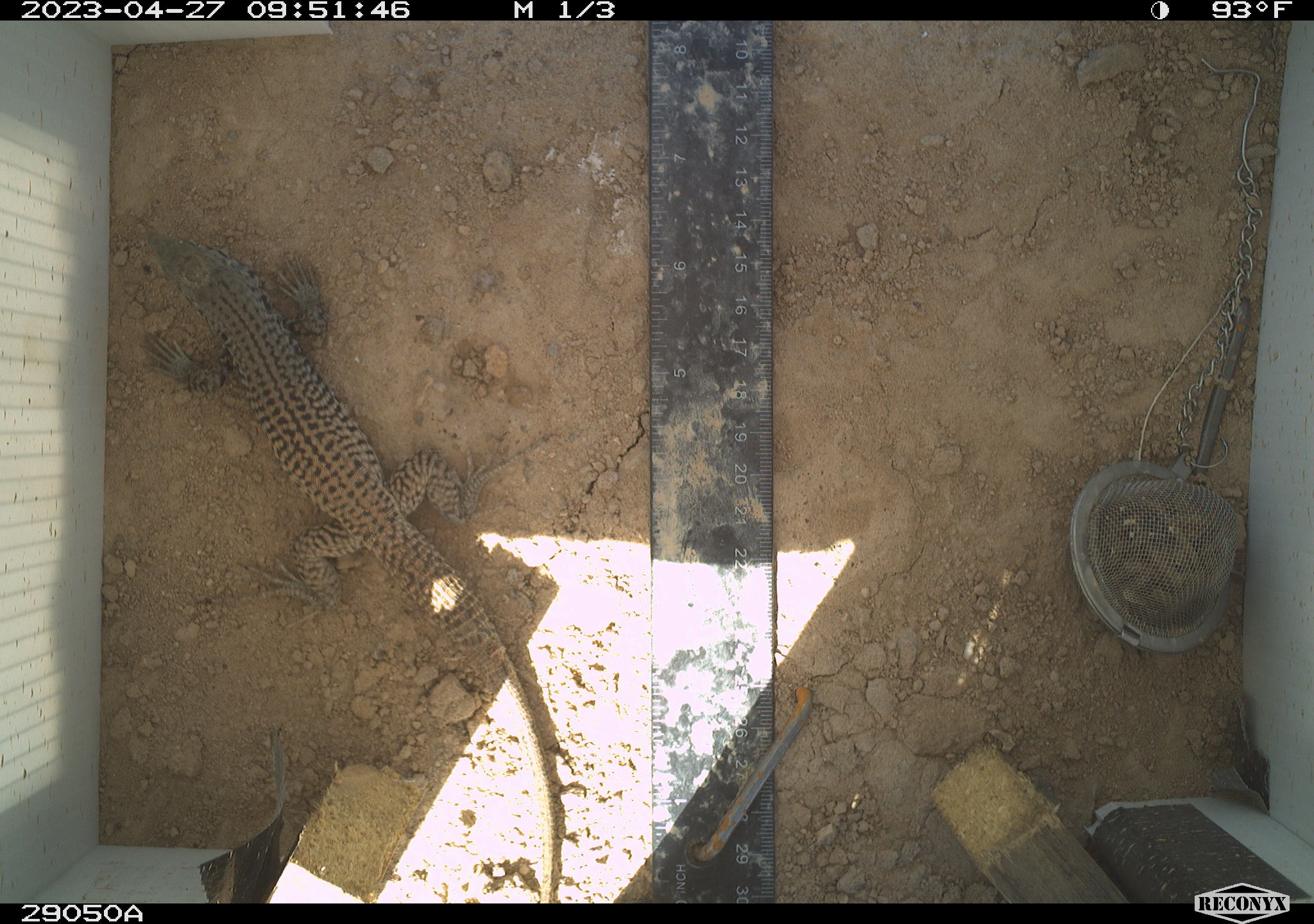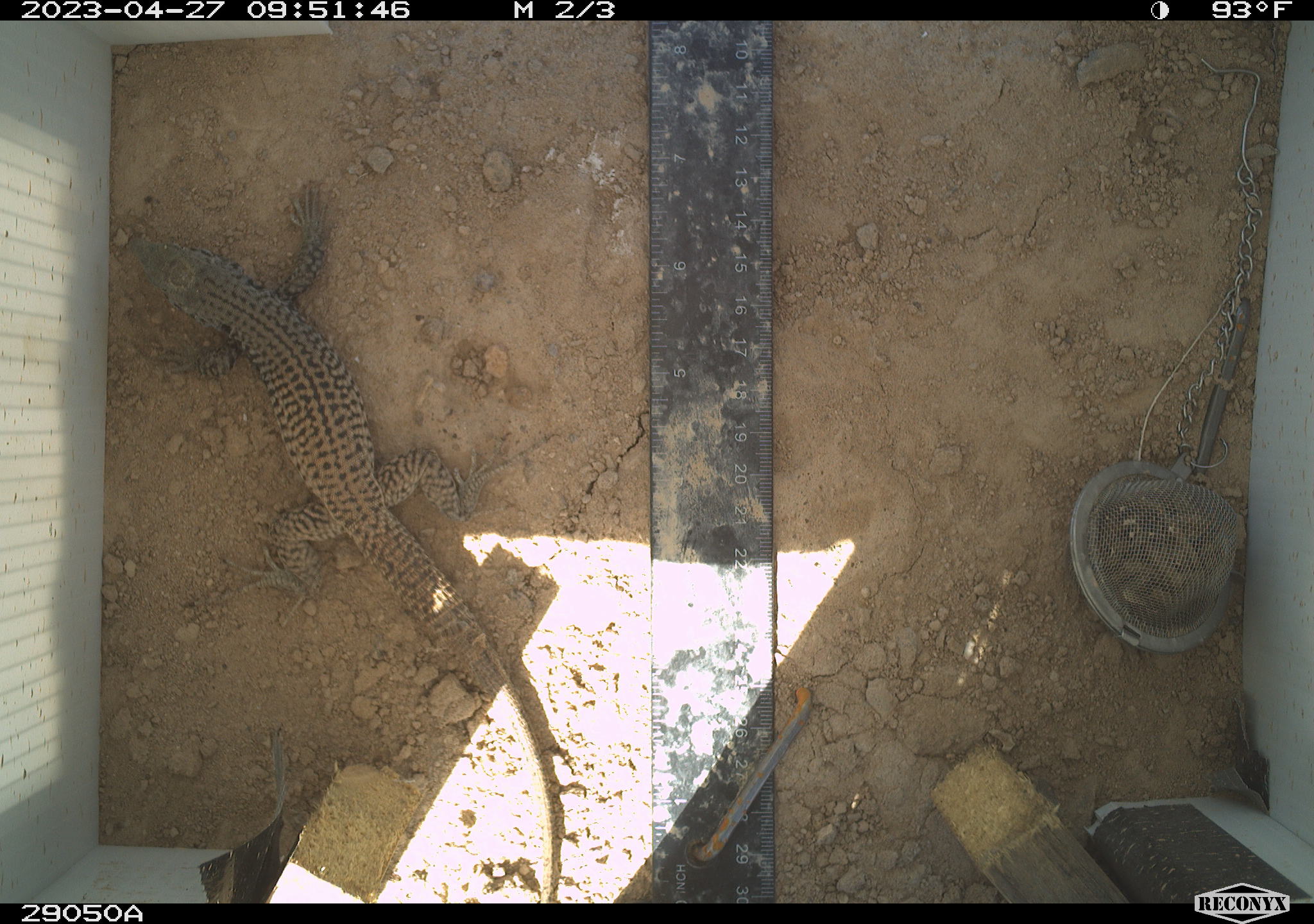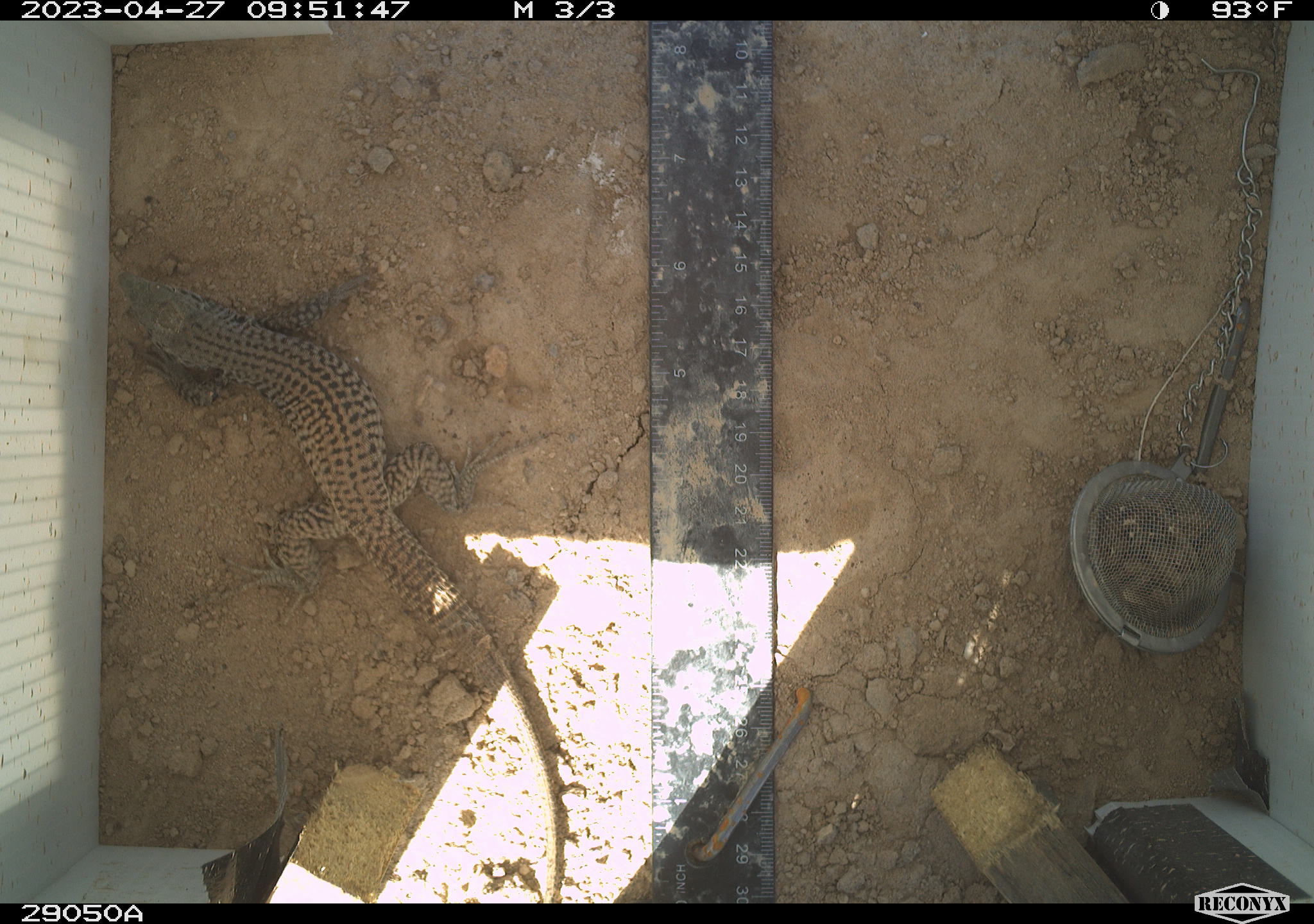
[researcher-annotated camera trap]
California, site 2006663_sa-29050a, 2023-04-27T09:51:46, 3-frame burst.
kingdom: Animalia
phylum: Chordata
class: Reptilia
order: Squamata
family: Teiidae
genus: Aspidoscelis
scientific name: Aspidoscelis tigris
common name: western whiptail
Western whiptail (Aspidoscelis tigris).